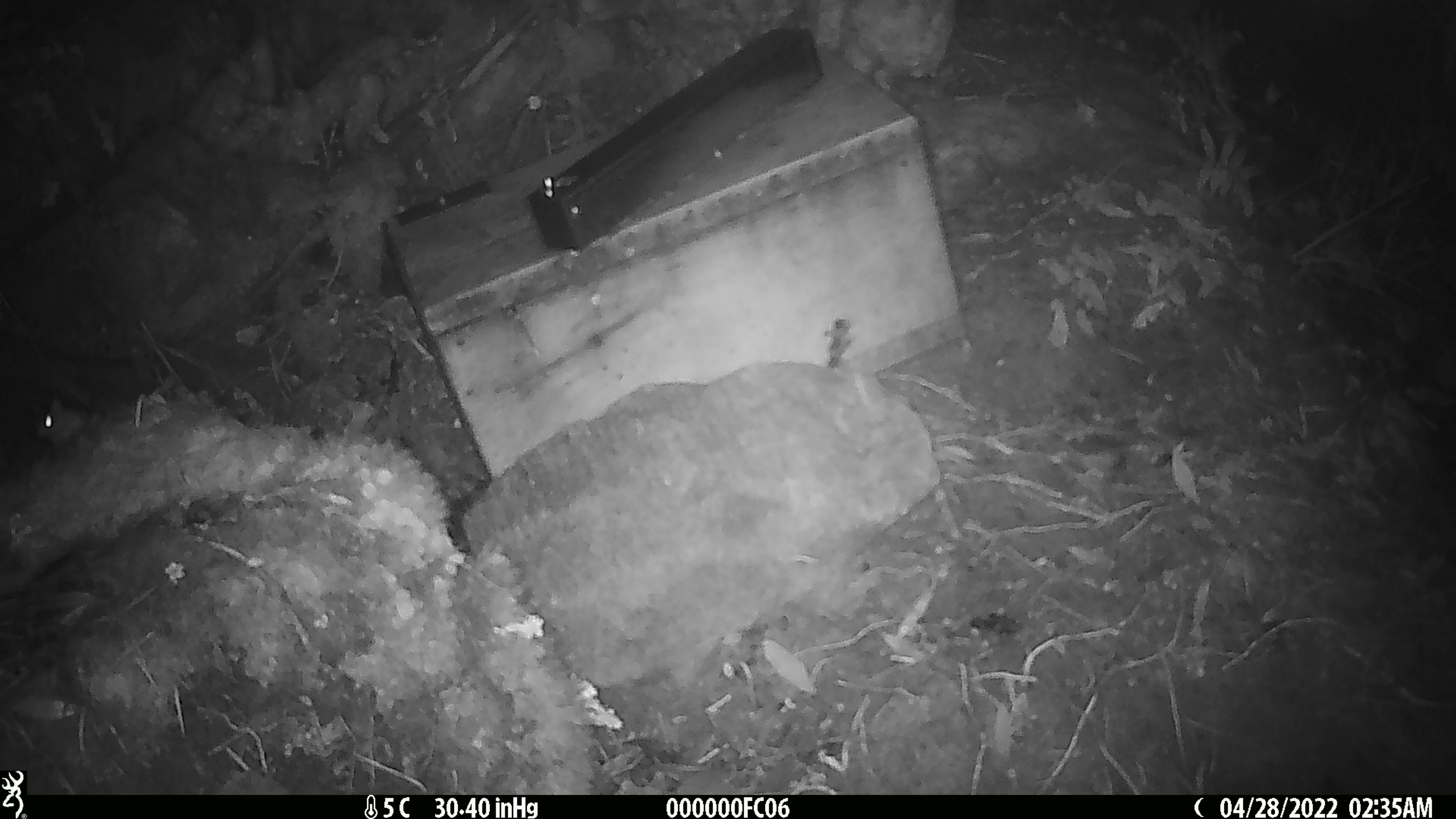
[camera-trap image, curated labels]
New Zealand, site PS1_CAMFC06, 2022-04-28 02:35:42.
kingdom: Animalia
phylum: Chordata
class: Mammalia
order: Rodentia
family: Muridae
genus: Mus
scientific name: Mus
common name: mouse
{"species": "mouse (Mus)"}